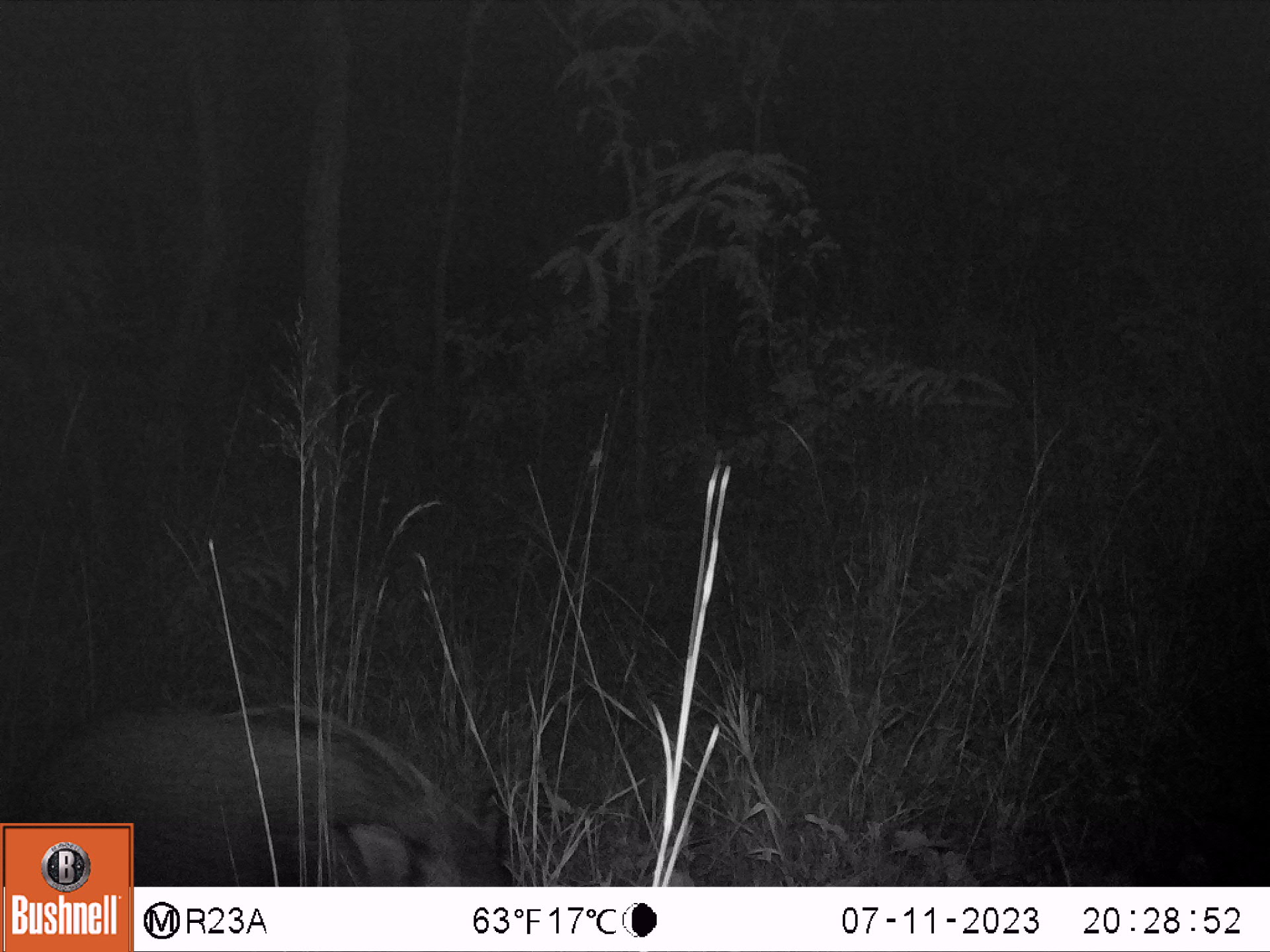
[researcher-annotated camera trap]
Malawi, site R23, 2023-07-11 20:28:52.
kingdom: Animalia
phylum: Chordata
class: Mammalia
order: Artiodactyla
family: Suidae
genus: Potamochoerus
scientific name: Potamochoerus larvatus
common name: bushpig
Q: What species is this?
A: Bushpig (Potamochoerus larvatus).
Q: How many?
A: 1.